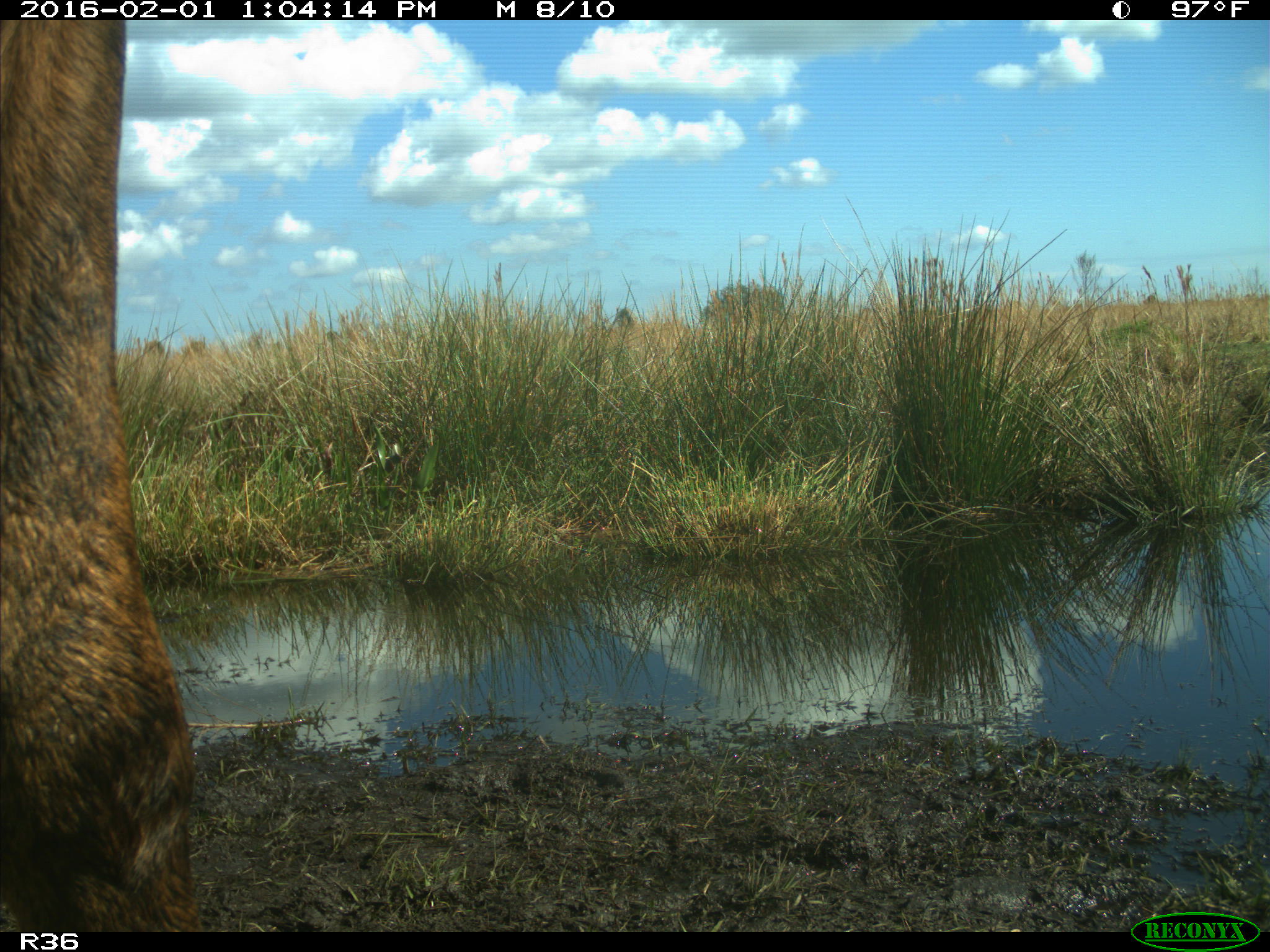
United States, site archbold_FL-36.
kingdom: Animalia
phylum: Chordata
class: Mammalia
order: Artiodactyla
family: Bovidae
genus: Bos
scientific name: Bos taurus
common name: domestic cow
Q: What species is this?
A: Bos taurus (domestic cow).